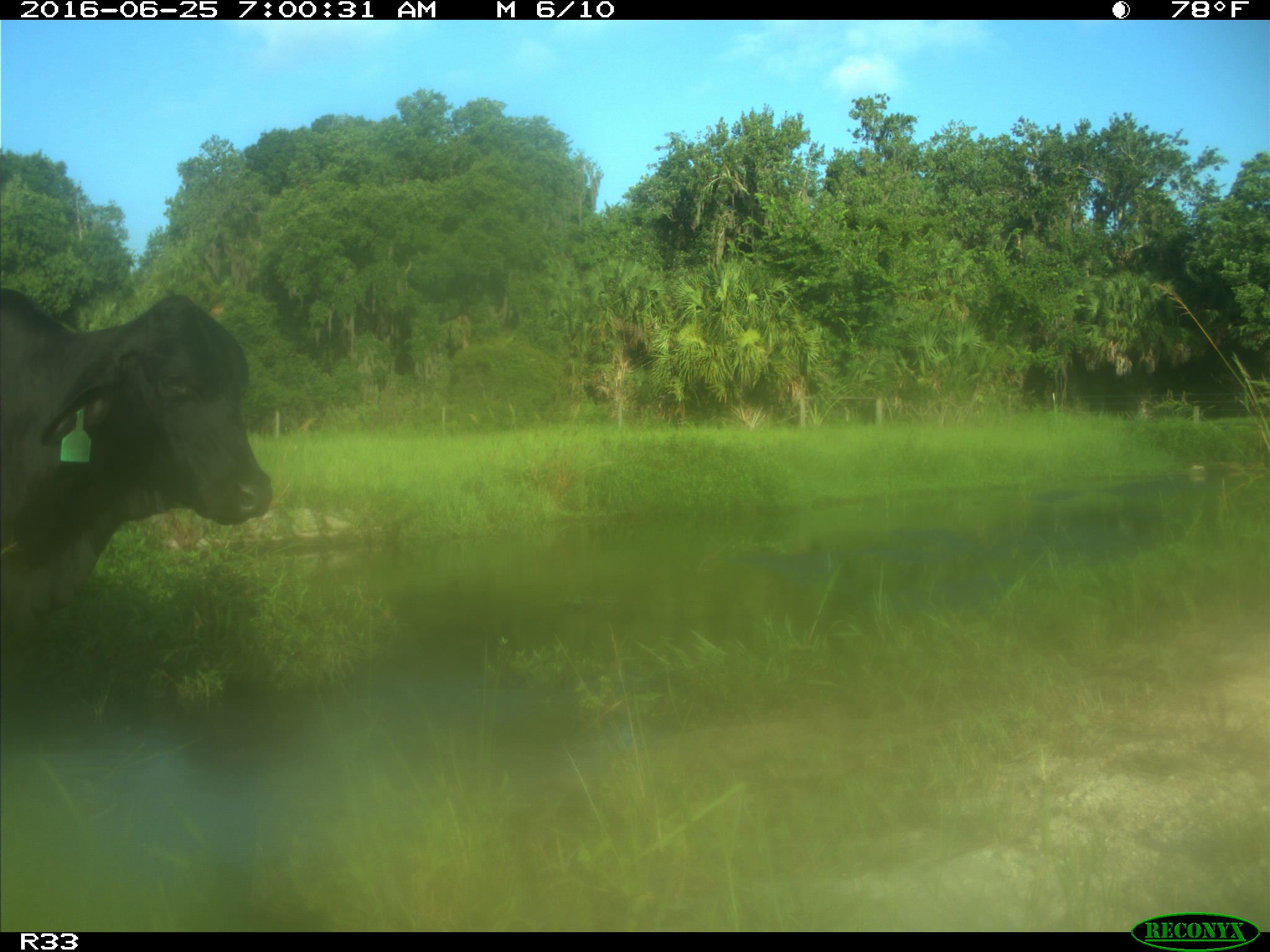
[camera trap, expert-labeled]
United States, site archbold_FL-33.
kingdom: Animalia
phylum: Chordata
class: Mammalia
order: Artiodactyla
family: Bovidae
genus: Bos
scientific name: Bos taurus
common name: domestic cow